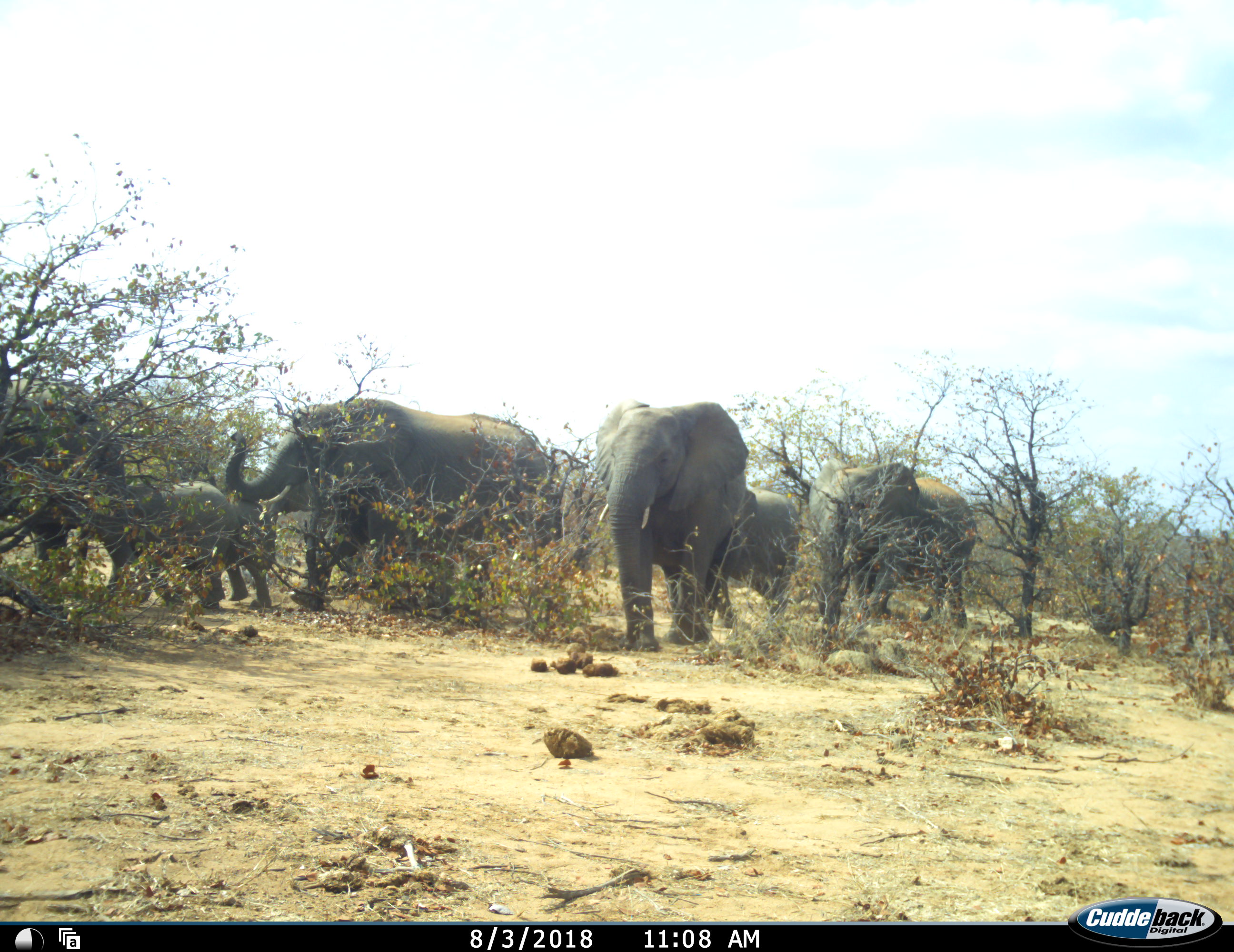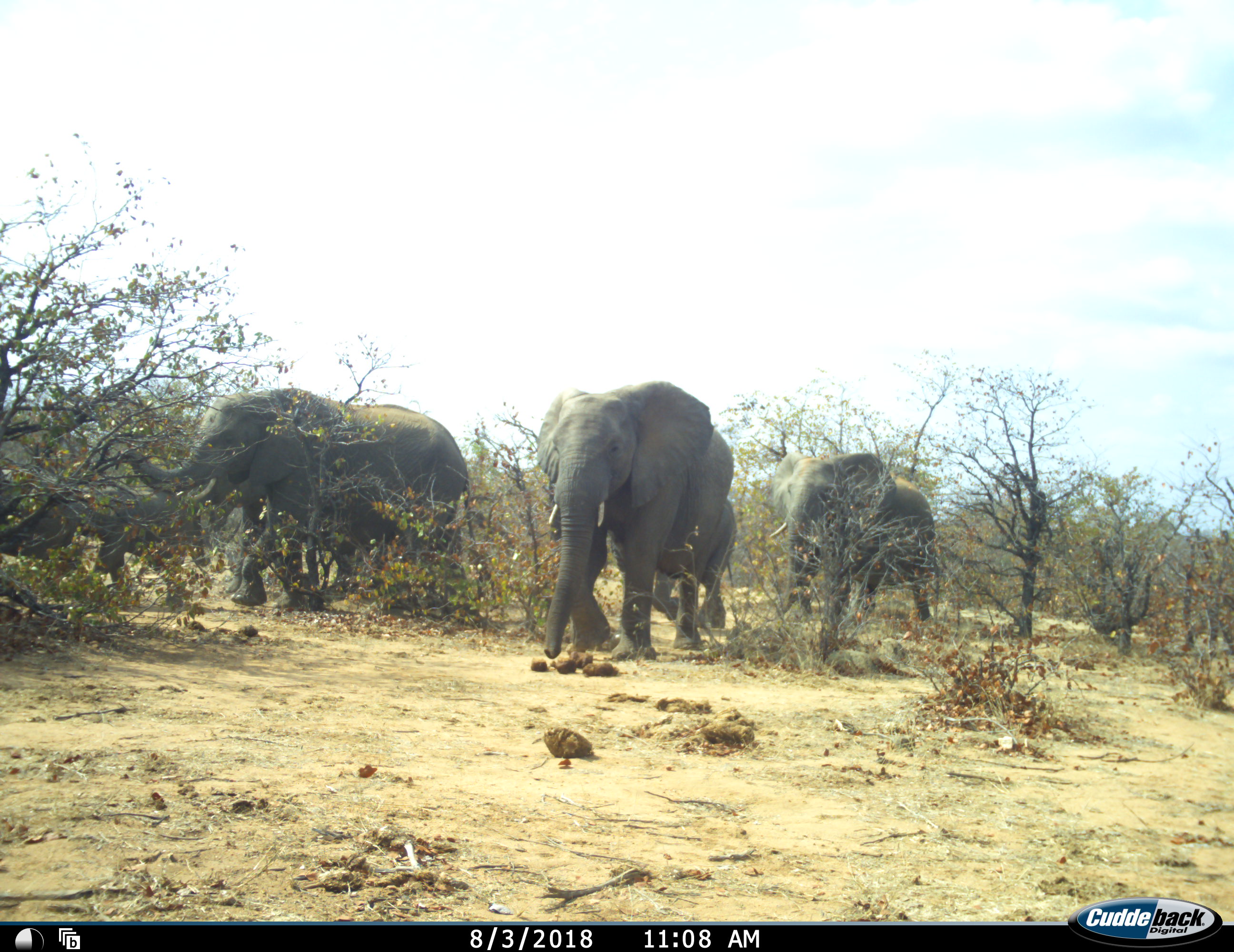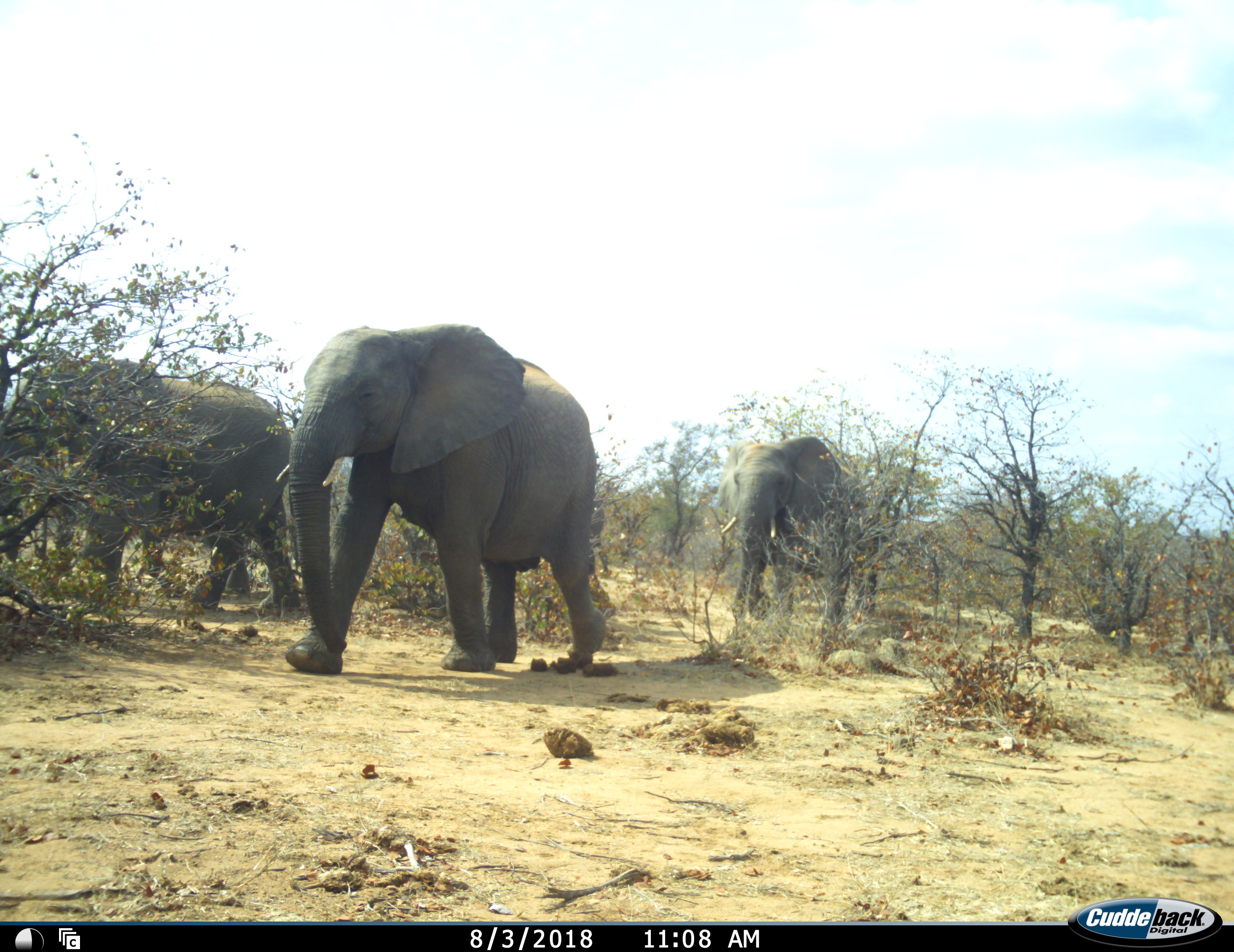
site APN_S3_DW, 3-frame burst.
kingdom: Animalia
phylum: Chordata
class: Mammalia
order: Proboscidea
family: Elephantidae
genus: Loxodonta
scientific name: Loxodonta africana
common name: african bush elephant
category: elephant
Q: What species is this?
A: Elephant (african bush elephant) (Loxodonta africana).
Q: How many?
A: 8.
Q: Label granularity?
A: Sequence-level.